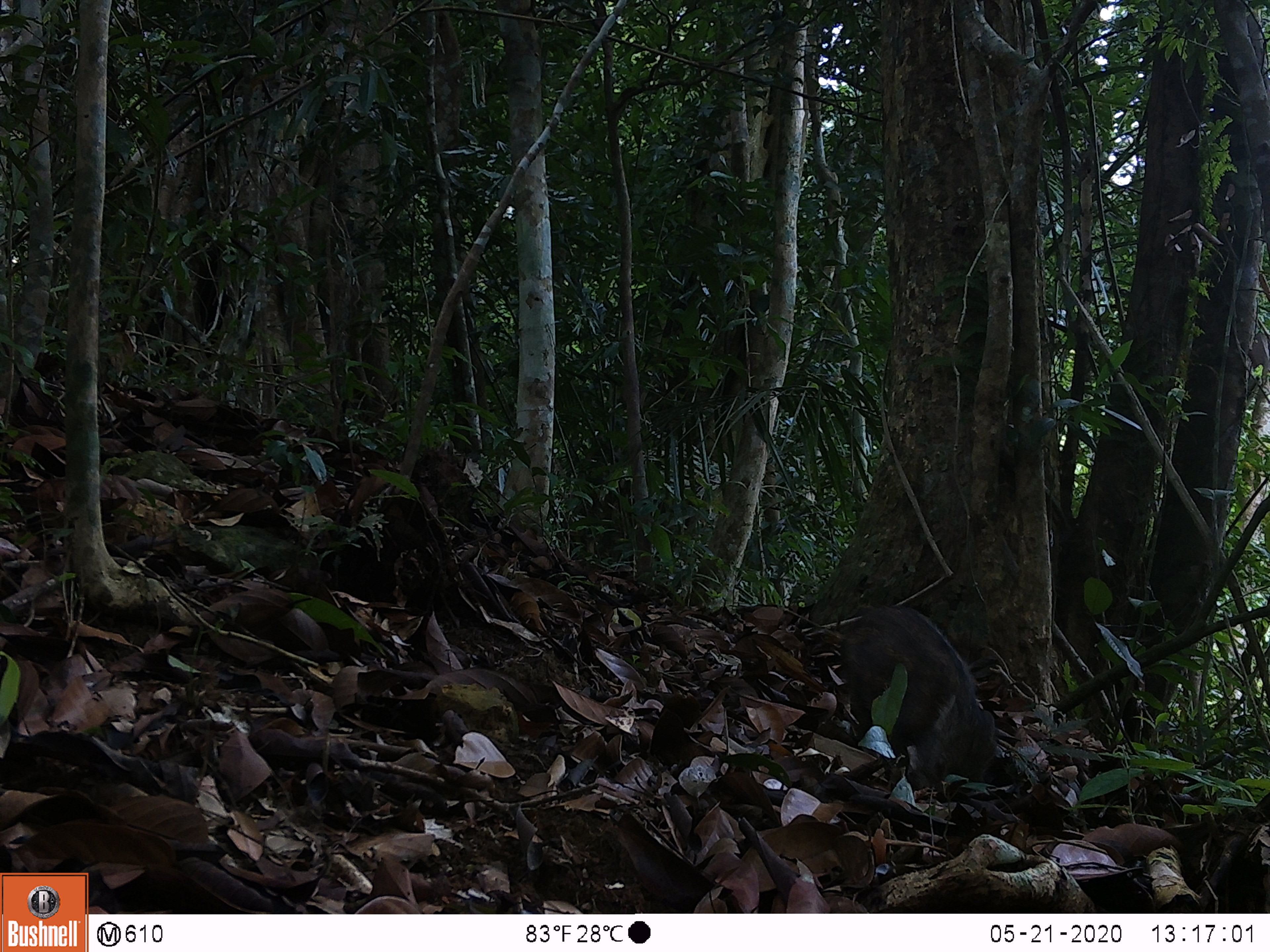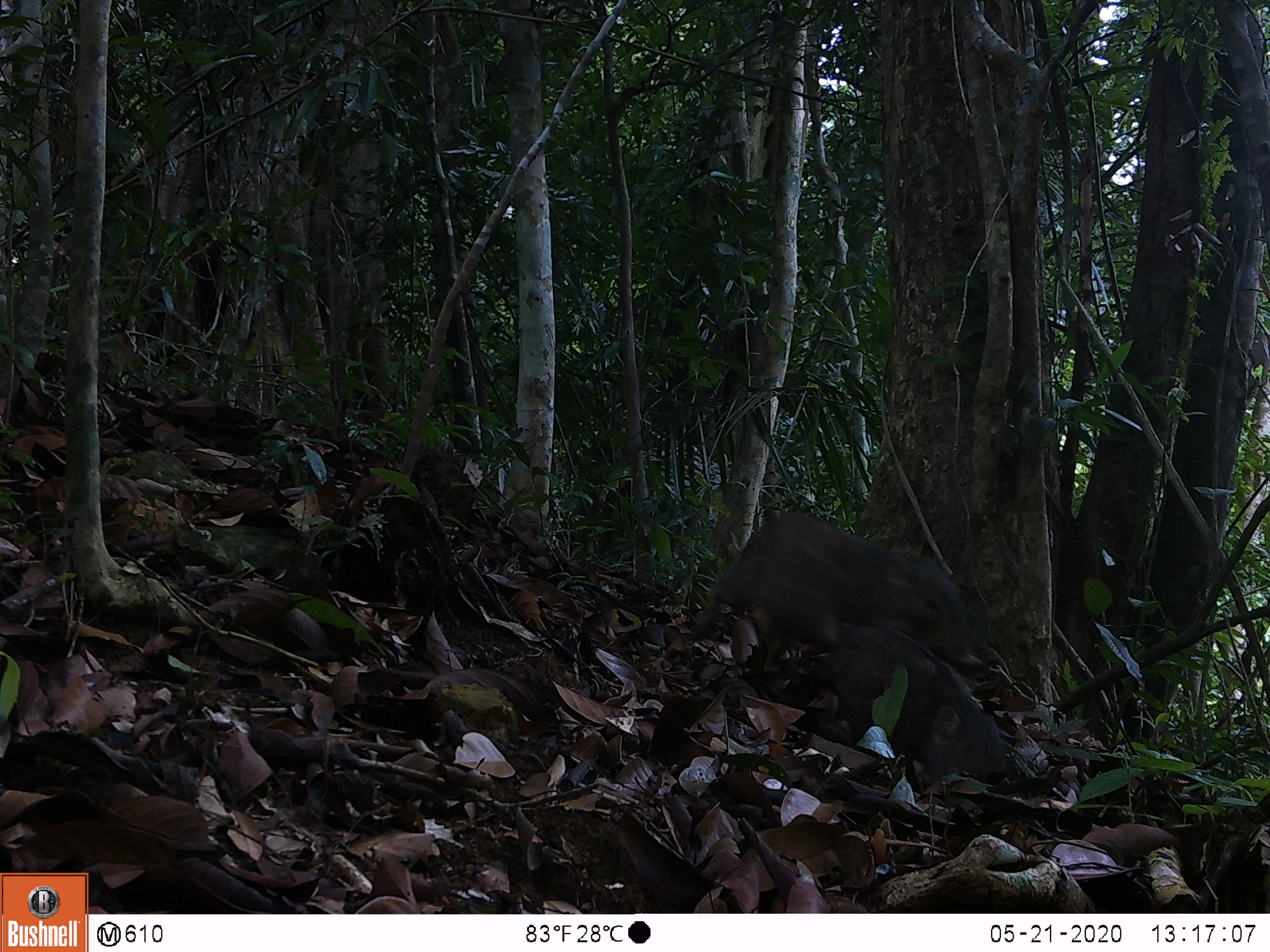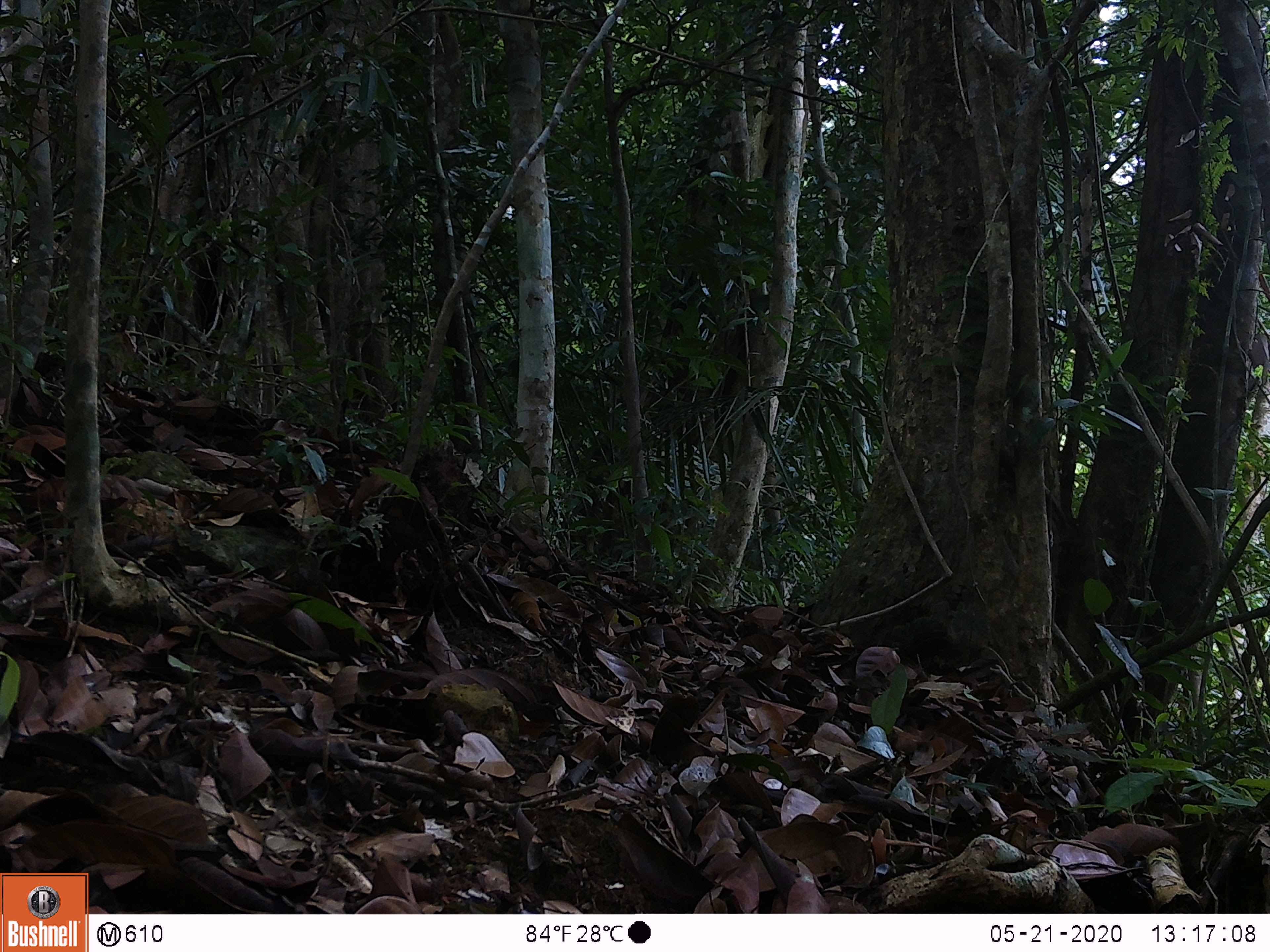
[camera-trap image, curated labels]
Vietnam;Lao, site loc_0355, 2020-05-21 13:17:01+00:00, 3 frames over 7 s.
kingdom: Animalia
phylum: Chordata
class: Mammalia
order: Artiodactyla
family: Suidae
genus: Sus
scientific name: Sus scrofa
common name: eurasian wild pig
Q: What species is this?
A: Eurasian wild pig (Sus scrofa).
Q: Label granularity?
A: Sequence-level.